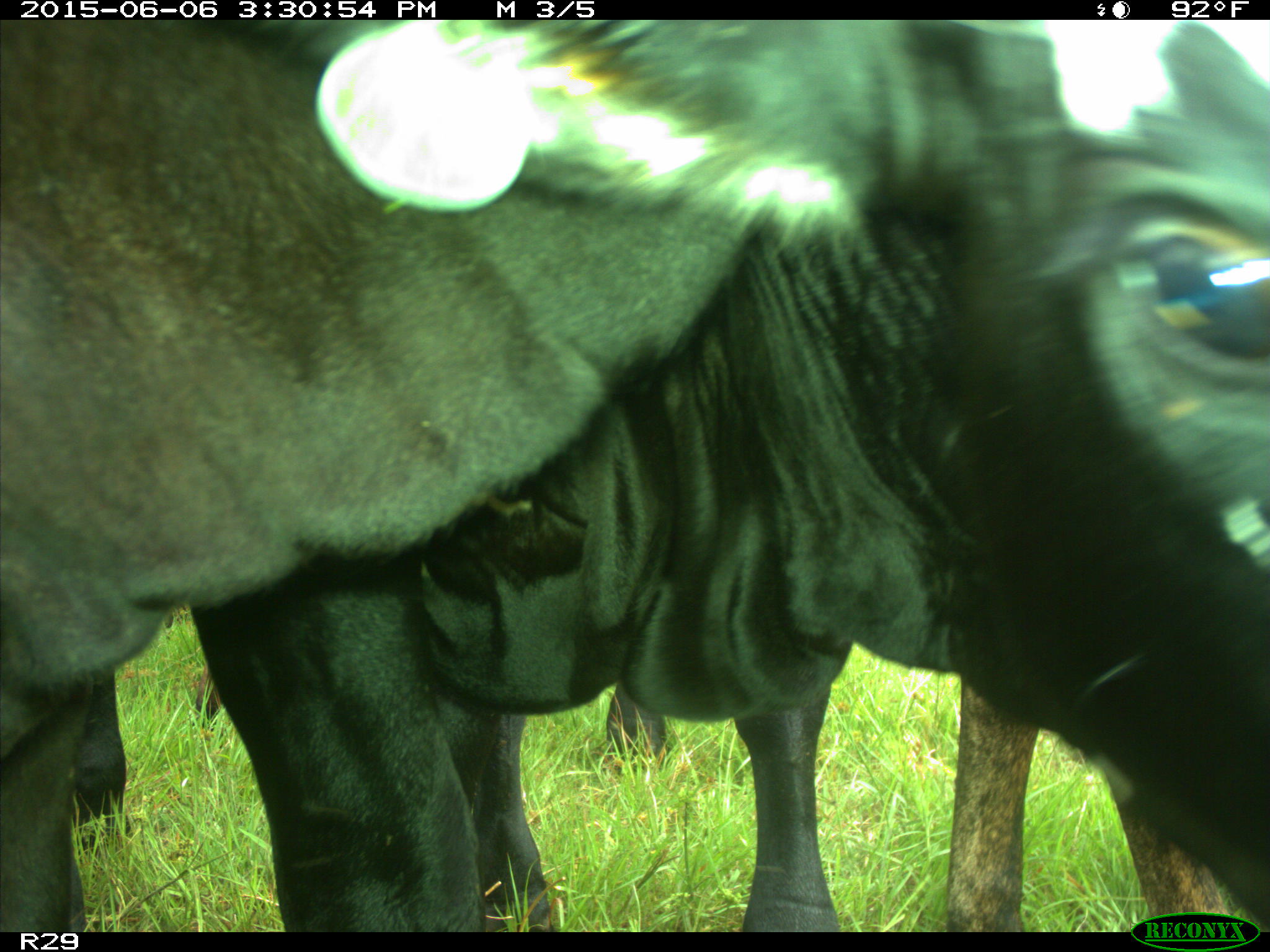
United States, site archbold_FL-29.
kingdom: Animalia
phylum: Chordata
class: Mammalia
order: Artiodactyla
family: Bovidae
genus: Bos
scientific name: Bos taurus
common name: domestic cow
Bos taurus (domestic cow).